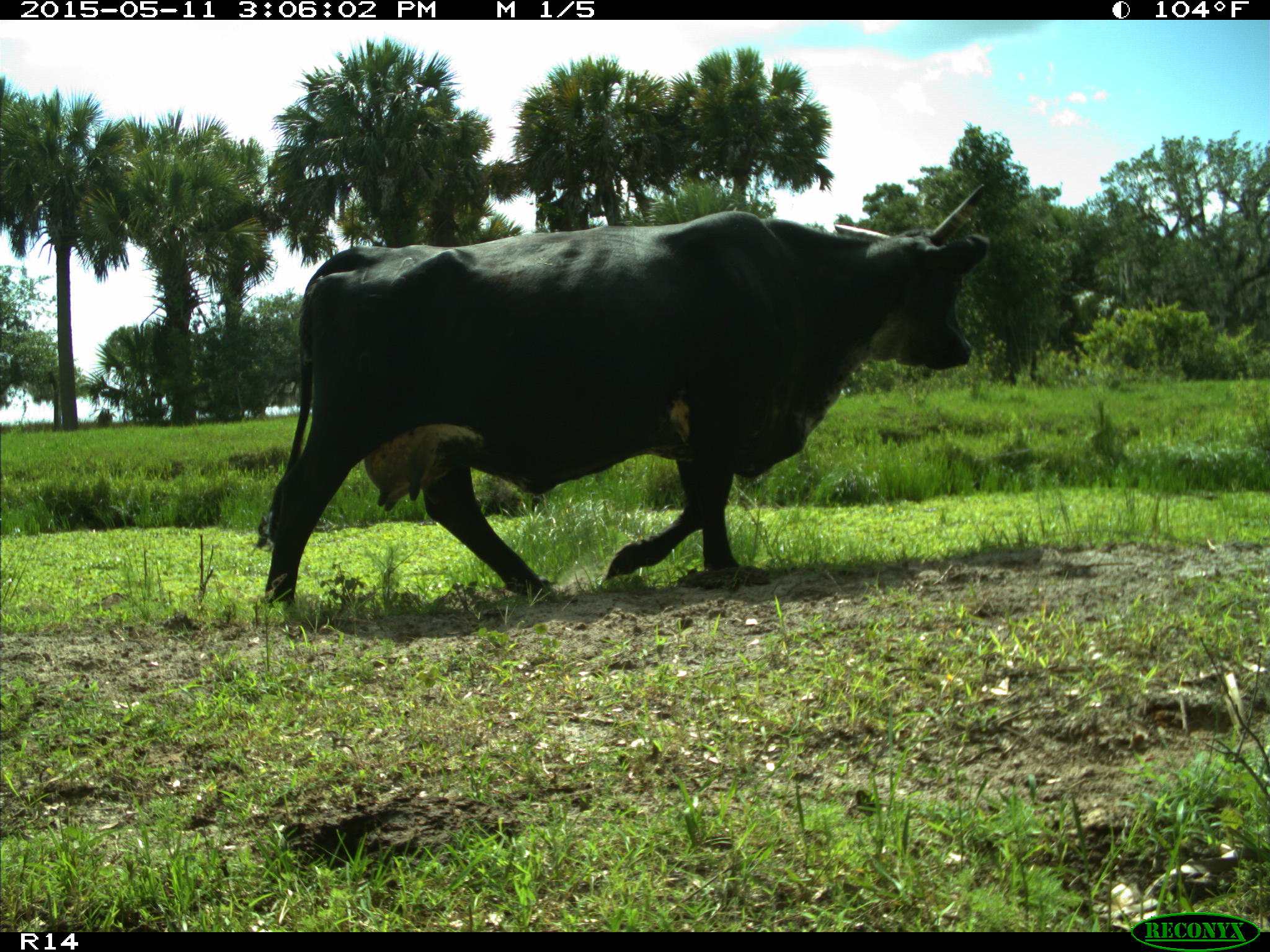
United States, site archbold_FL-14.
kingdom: Animalia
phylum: Chordata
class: Mammalia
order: Artiodactyla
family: Bovidae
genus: Bos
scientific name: Bos taurus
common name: domestic cow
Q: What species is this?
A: Bos taurus (domestic cow).